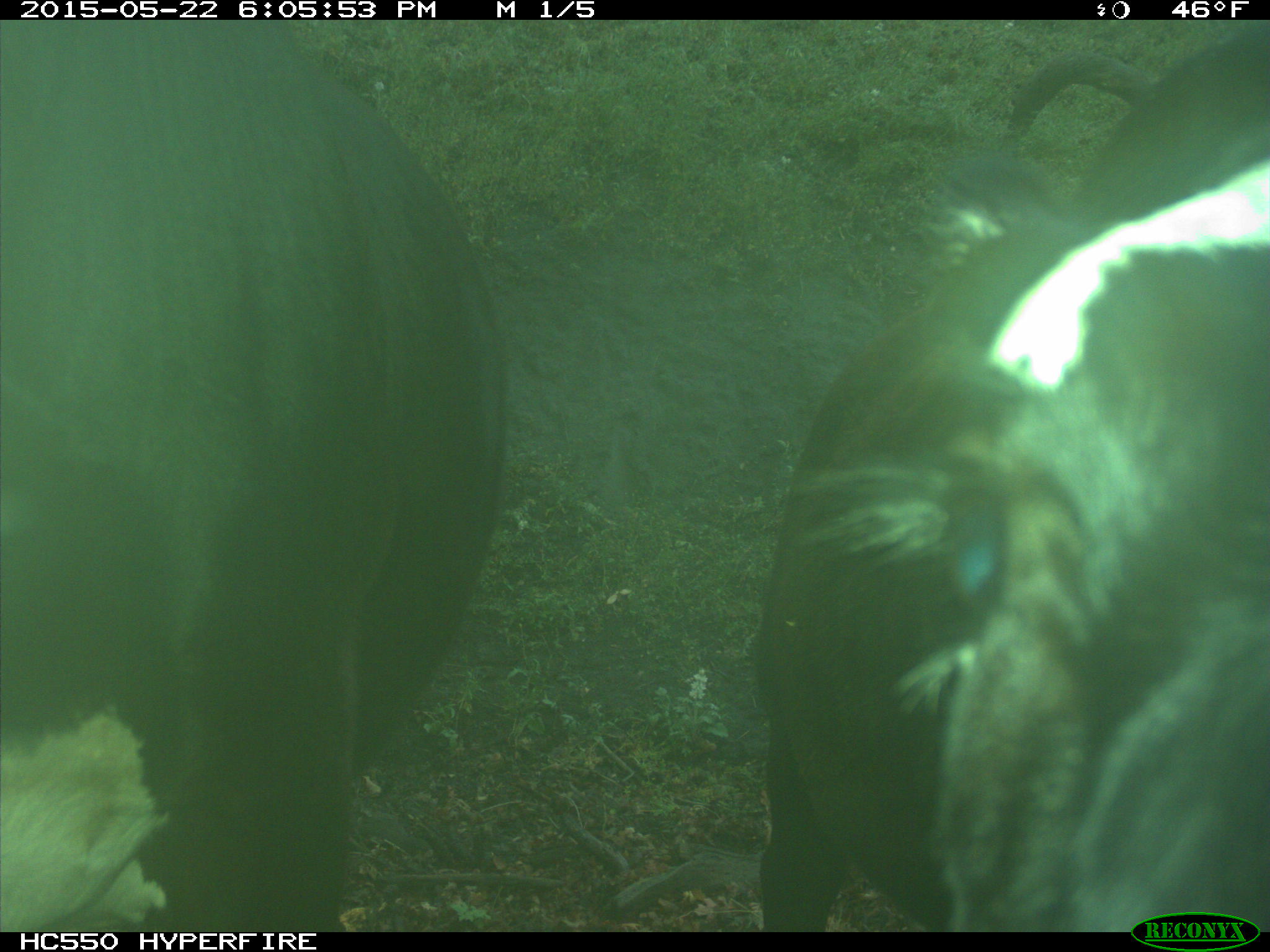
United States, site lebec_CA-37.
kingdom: Animalia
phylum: Chordata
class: Mammalia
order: Artiodactyla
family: Bovidae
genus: Bos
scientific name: Bos taurus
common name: domestic cow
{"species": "Bos taurus (domestic cow)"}